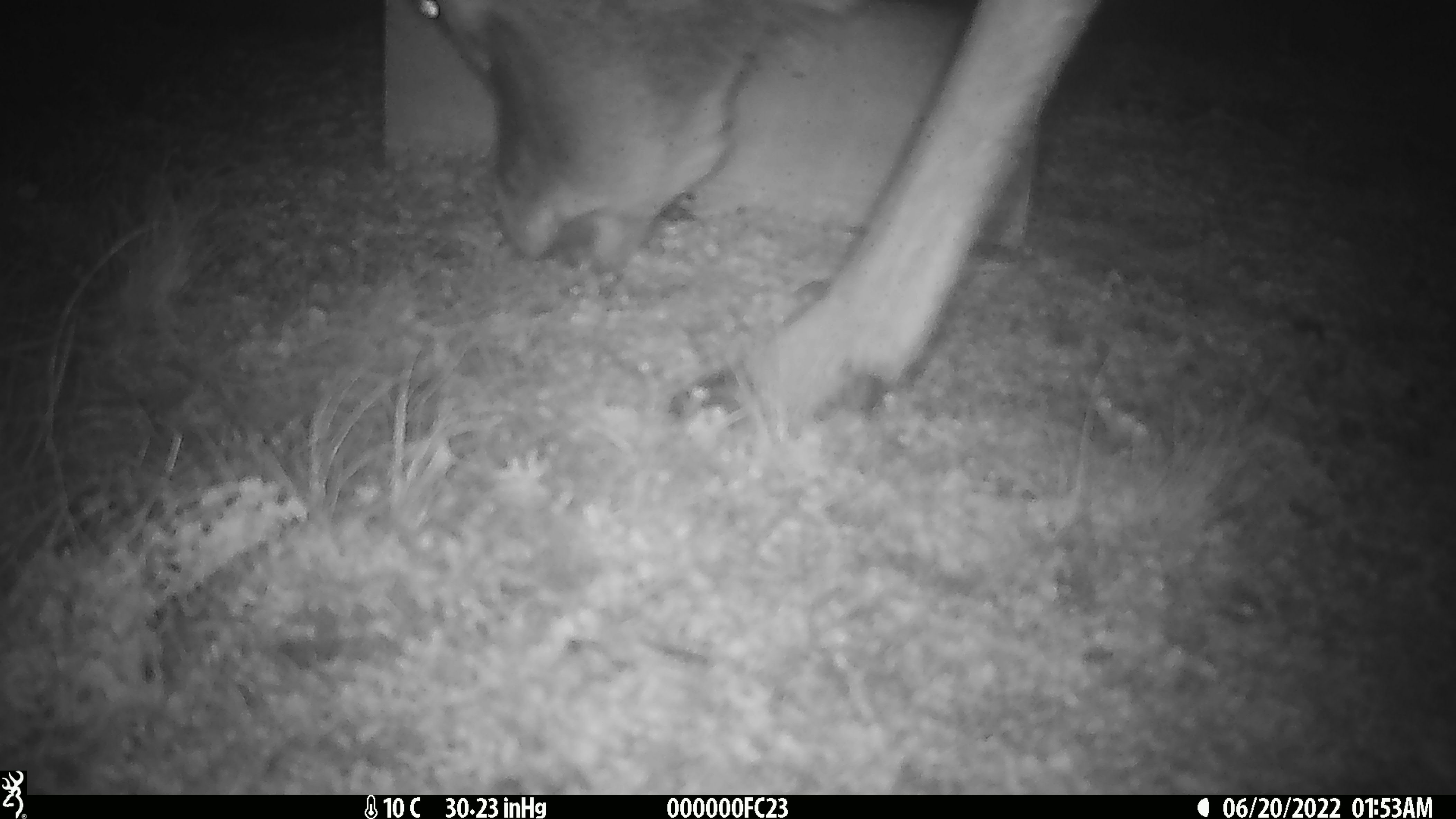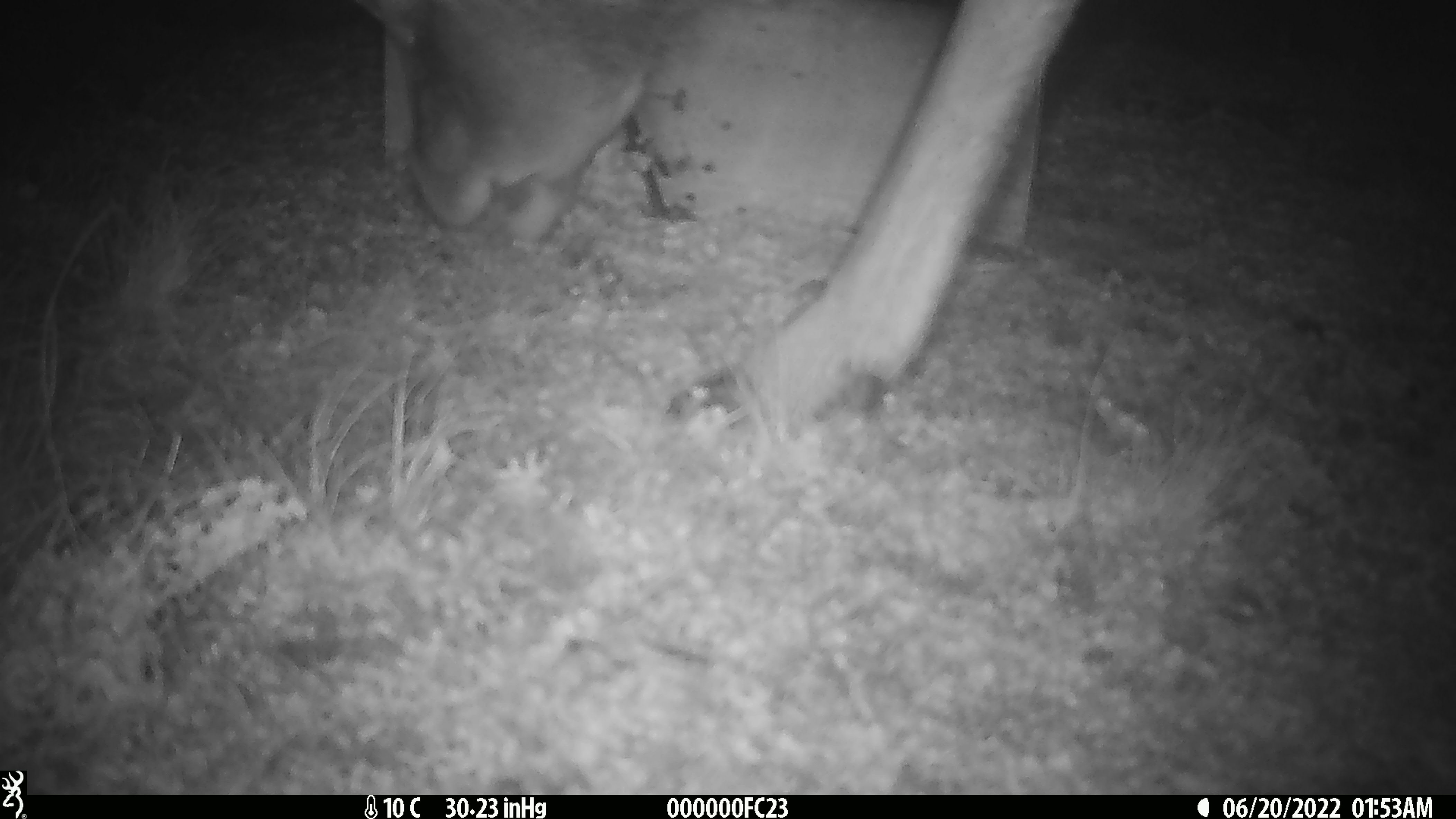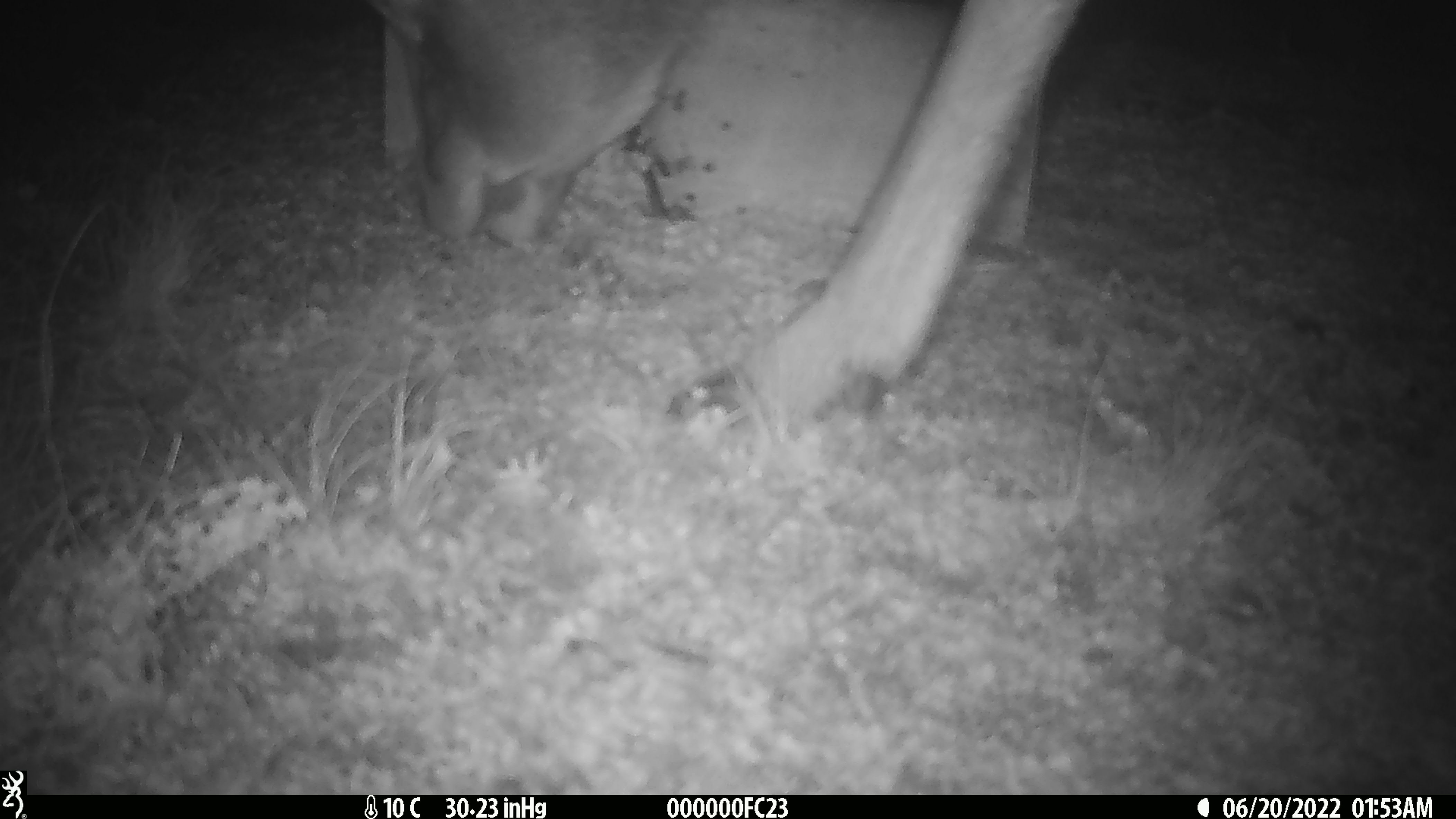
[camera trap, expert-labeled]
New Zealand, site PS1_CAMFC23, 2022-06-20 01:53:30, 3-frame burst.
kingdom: Animalia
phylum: Chordata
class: Mammalia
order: Artiodactyla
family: Cervidae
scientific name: Cervidae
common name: deer